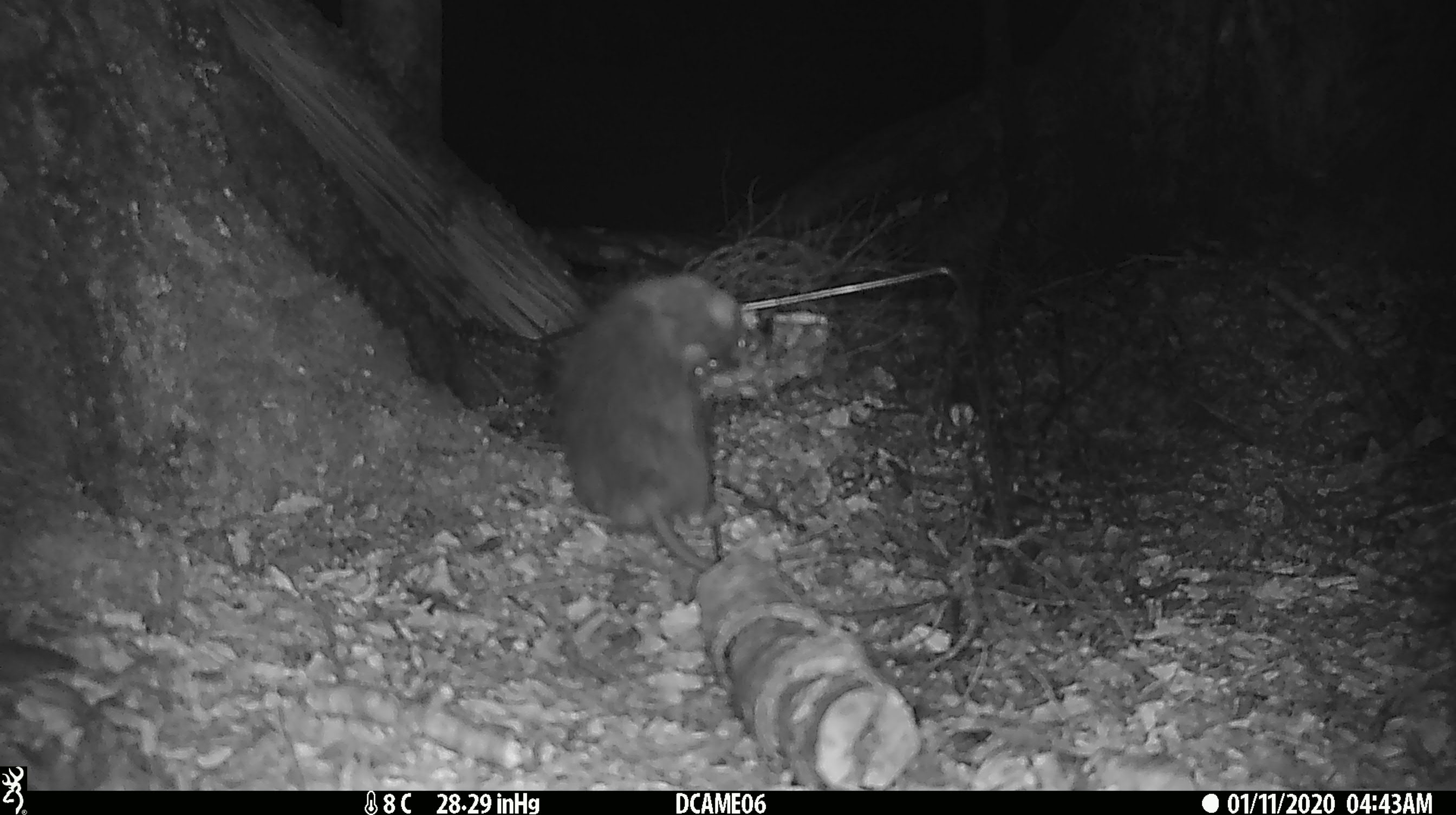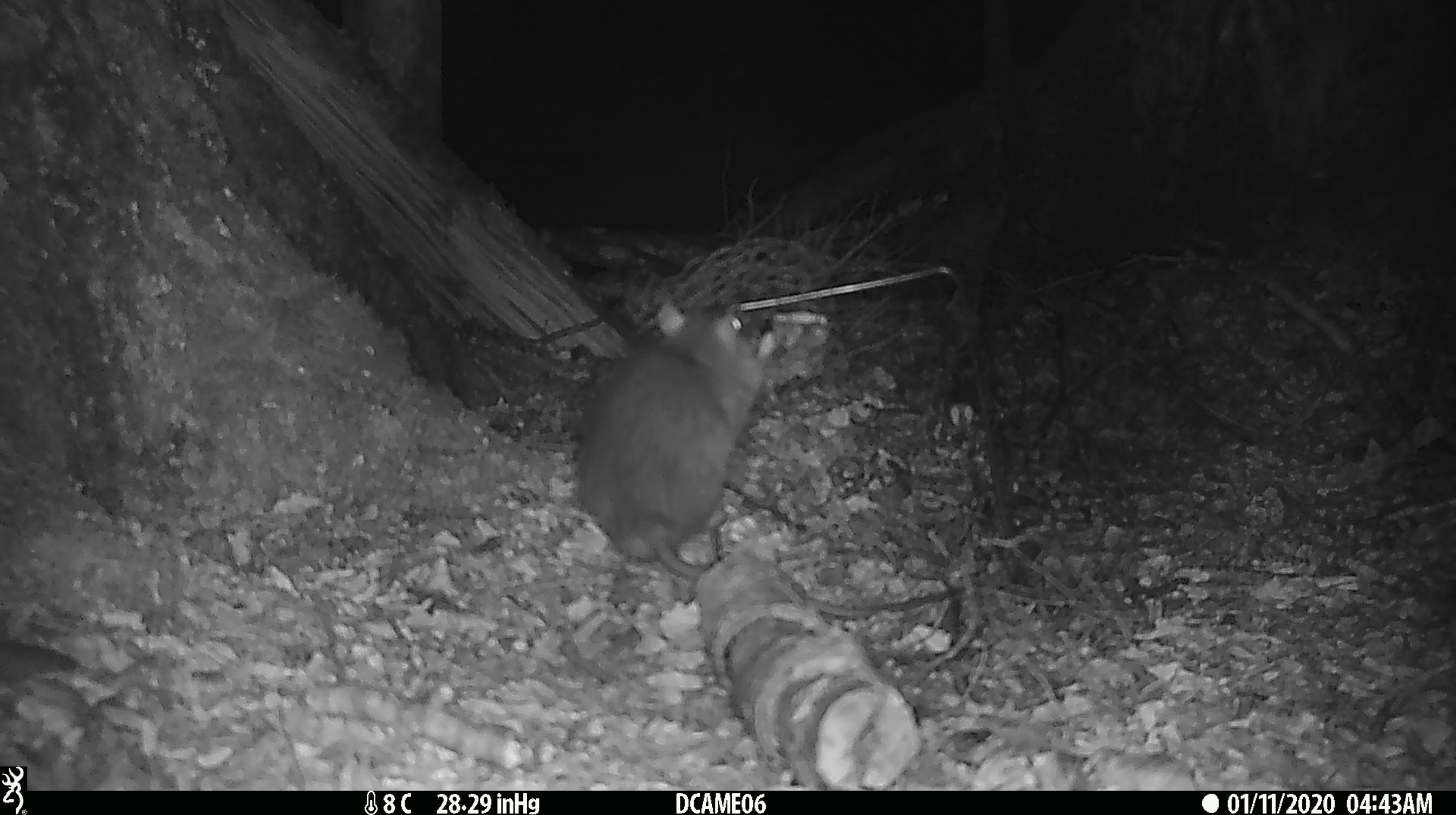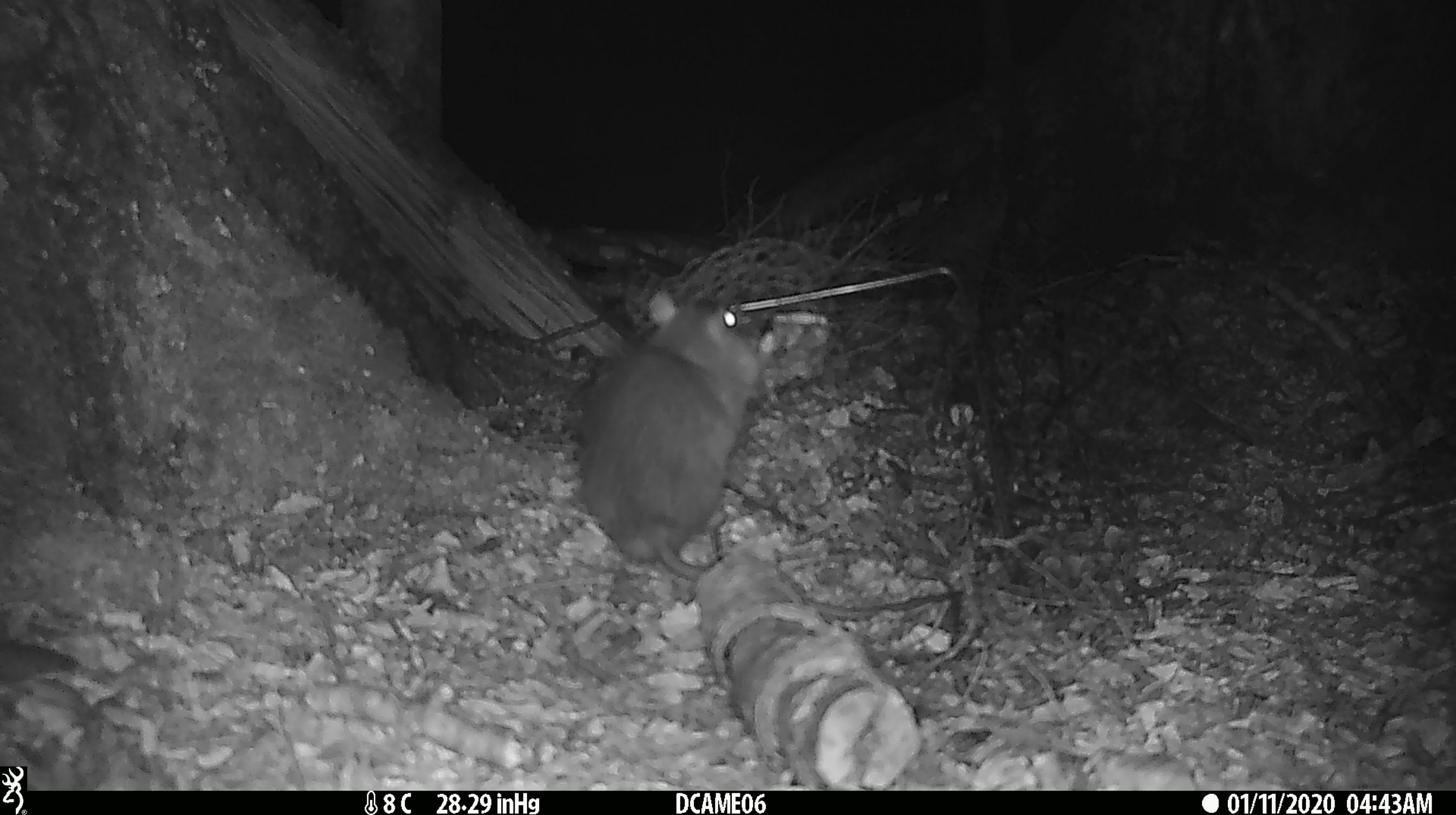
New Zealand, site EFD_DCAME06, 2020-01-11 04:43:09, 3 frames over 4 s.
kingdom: Animalia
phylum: Chordata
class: Mammalia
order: Rodentia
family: Muridae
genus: Rattus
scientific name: Rattus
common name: rat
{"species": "rat (Rattus)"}